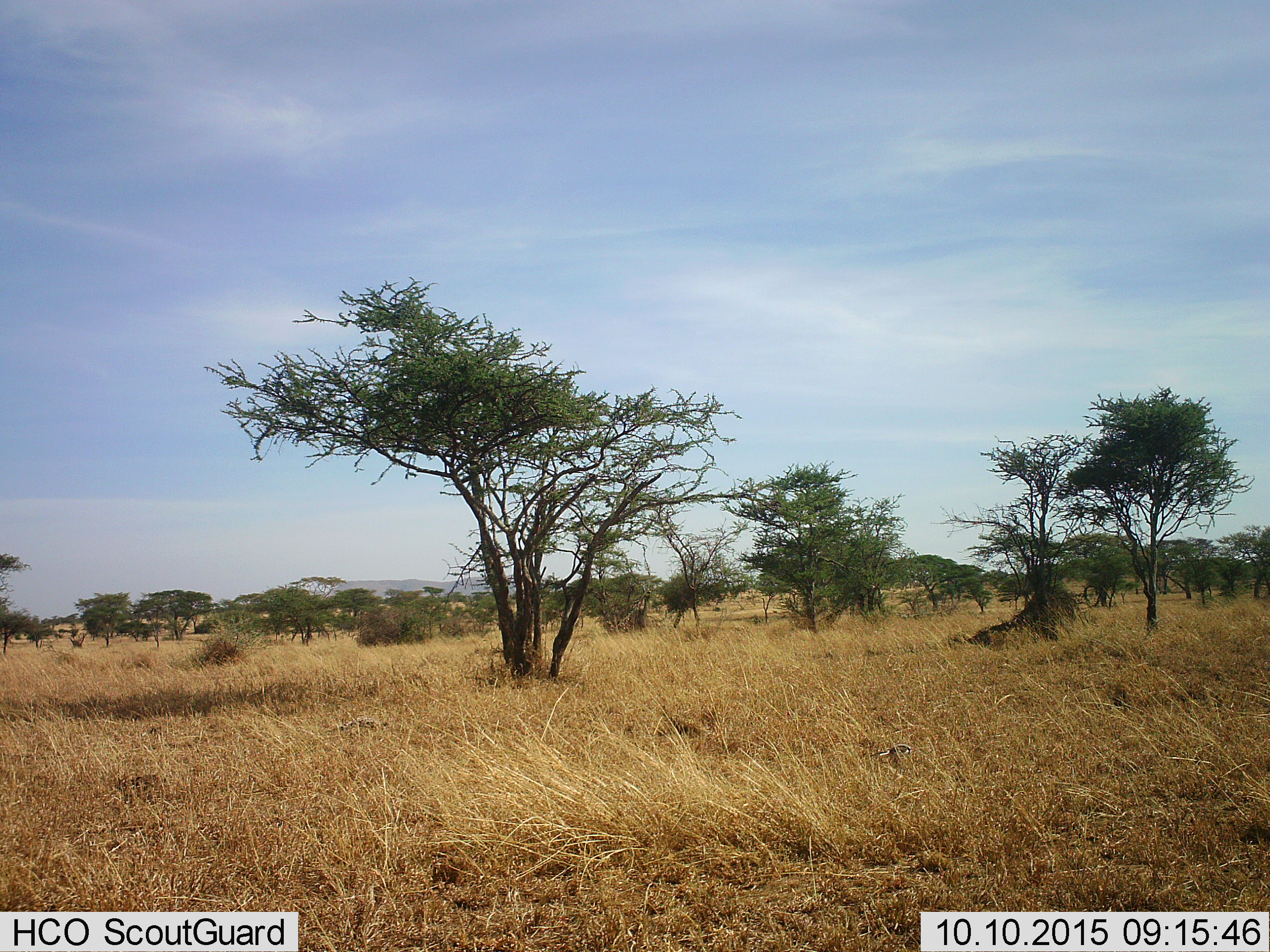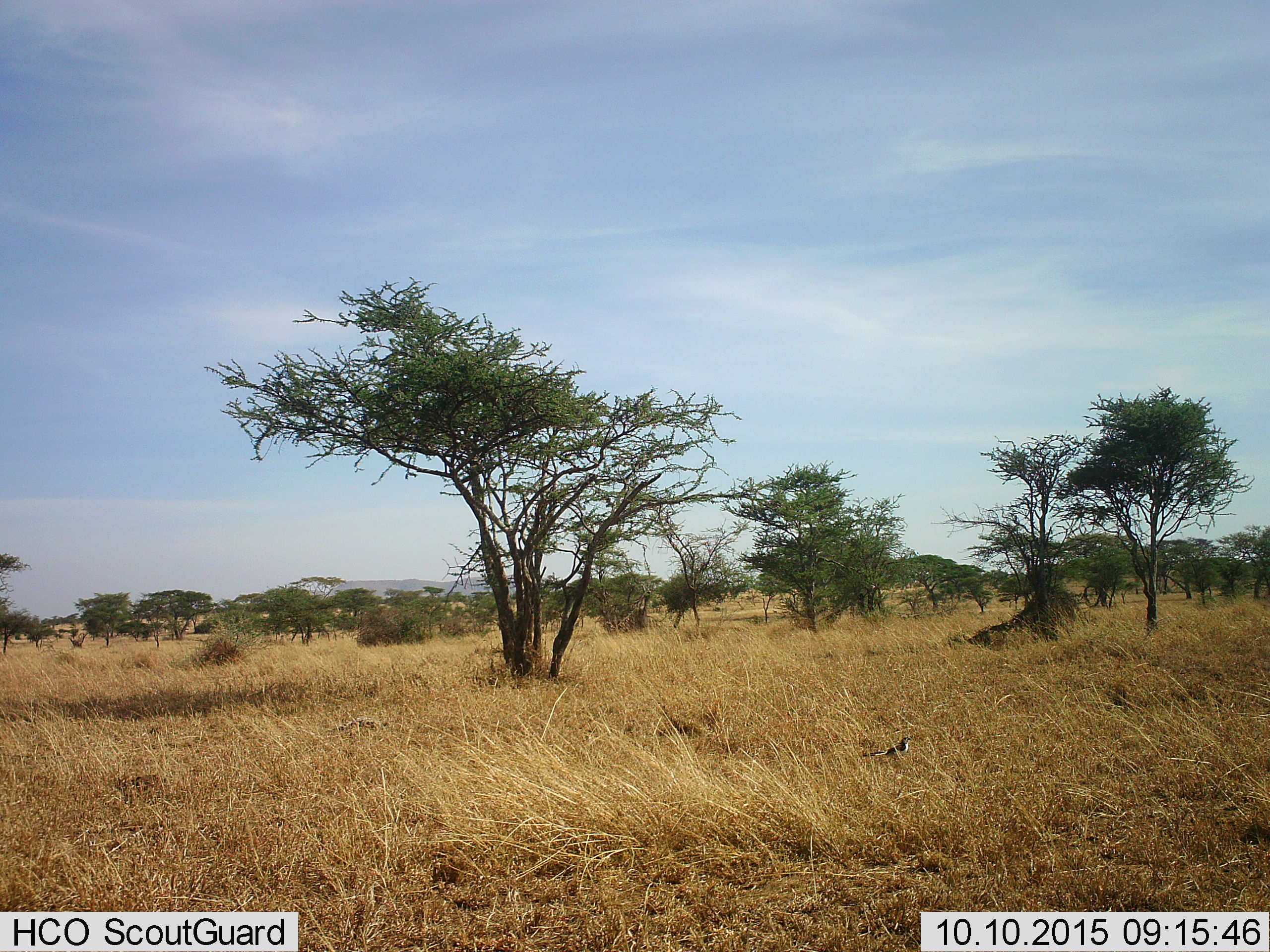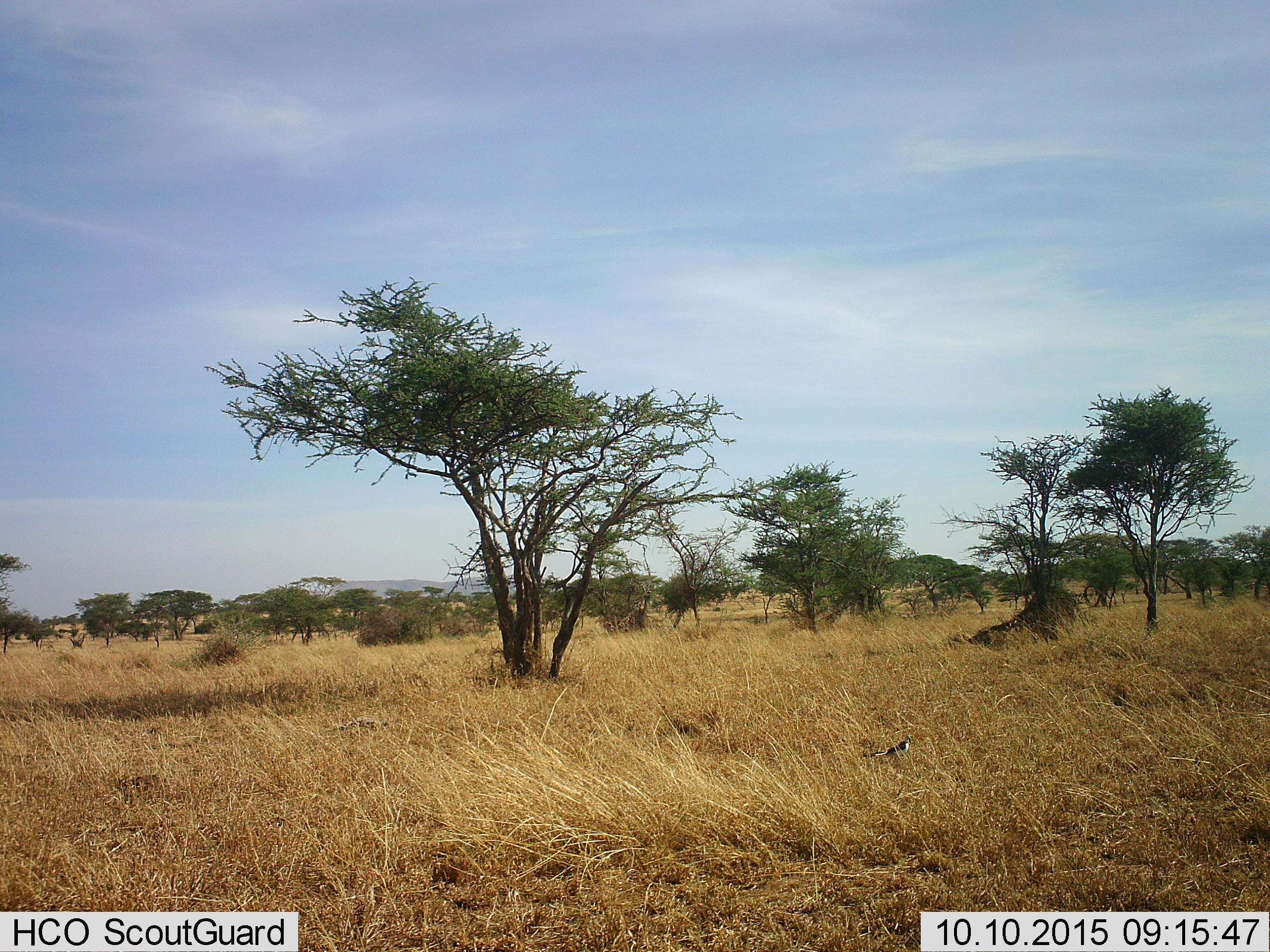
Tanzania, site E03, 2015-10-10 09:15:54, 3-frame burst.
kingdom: Animalia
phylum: Chordata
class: Aves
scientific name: Aves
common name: bird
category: otherbird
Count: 1.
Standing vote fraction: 55%.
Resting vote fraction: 27%.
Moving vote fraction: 0%.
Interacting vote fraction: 0%.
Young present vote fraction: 9%.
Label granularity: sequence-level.